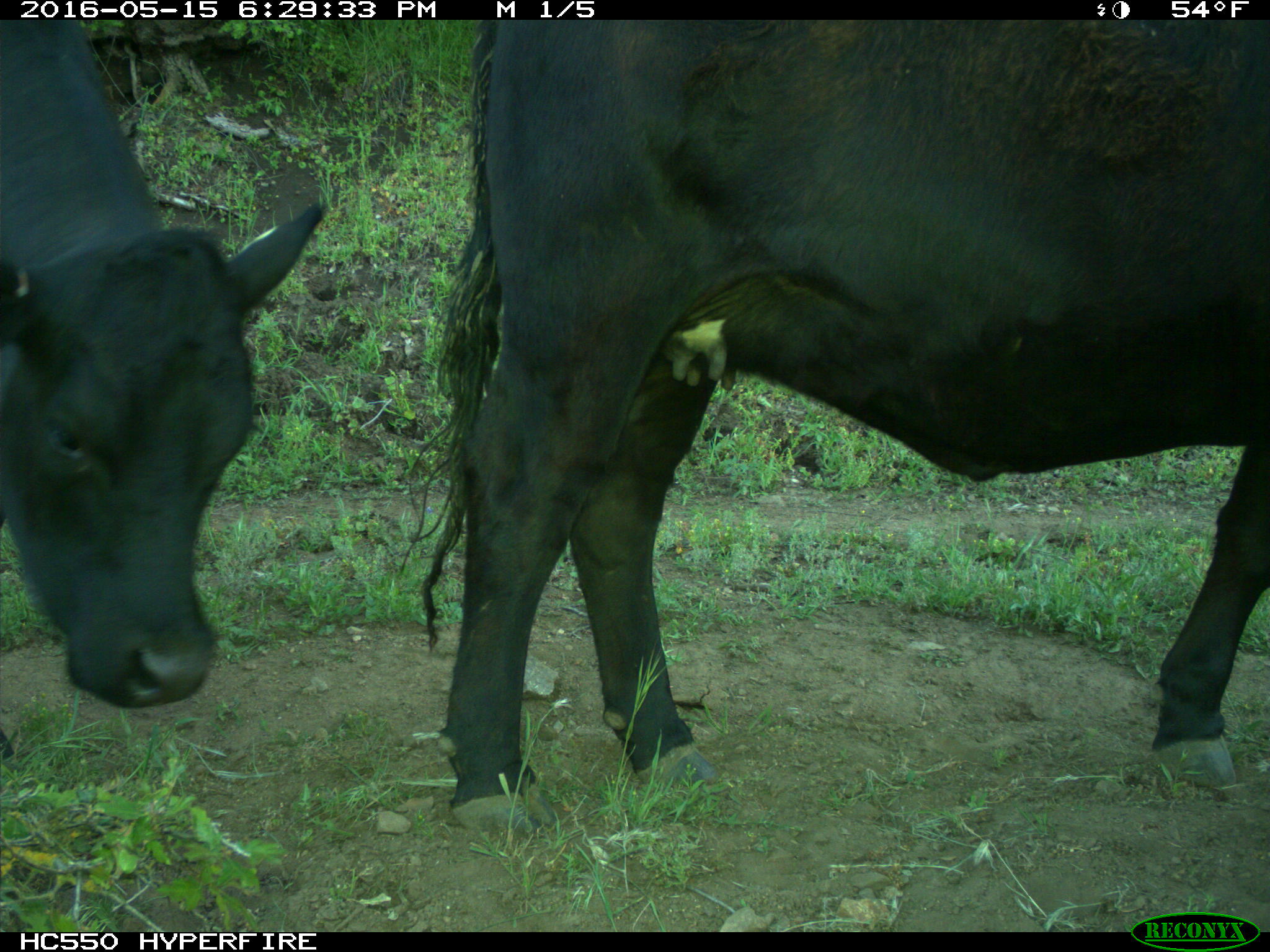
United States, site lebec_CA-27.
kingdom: Animalia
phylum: Chordata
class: Mammalia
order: Artiodactyla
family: Bovidae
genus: Bos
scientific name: Bos taurus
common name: domestic cow